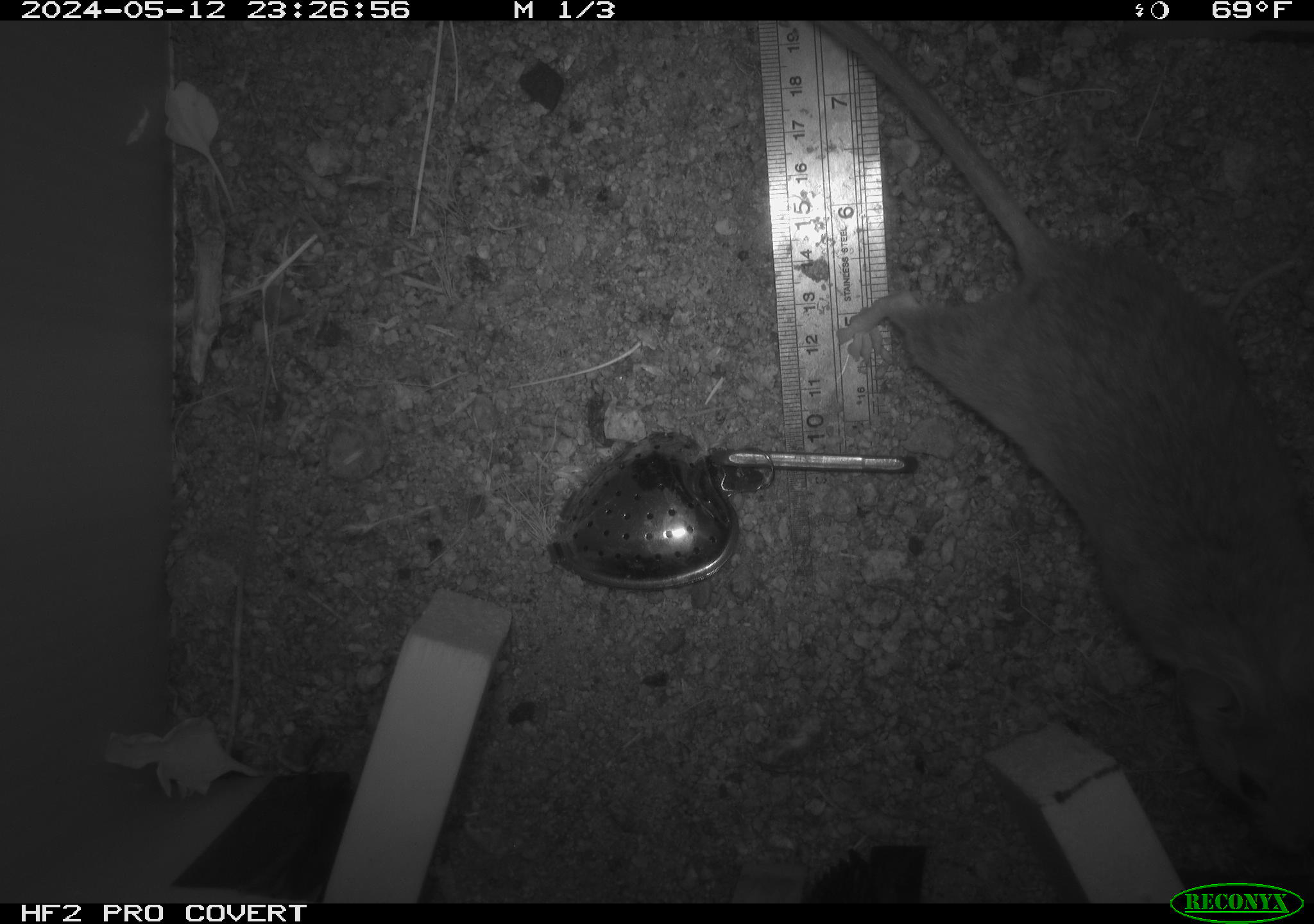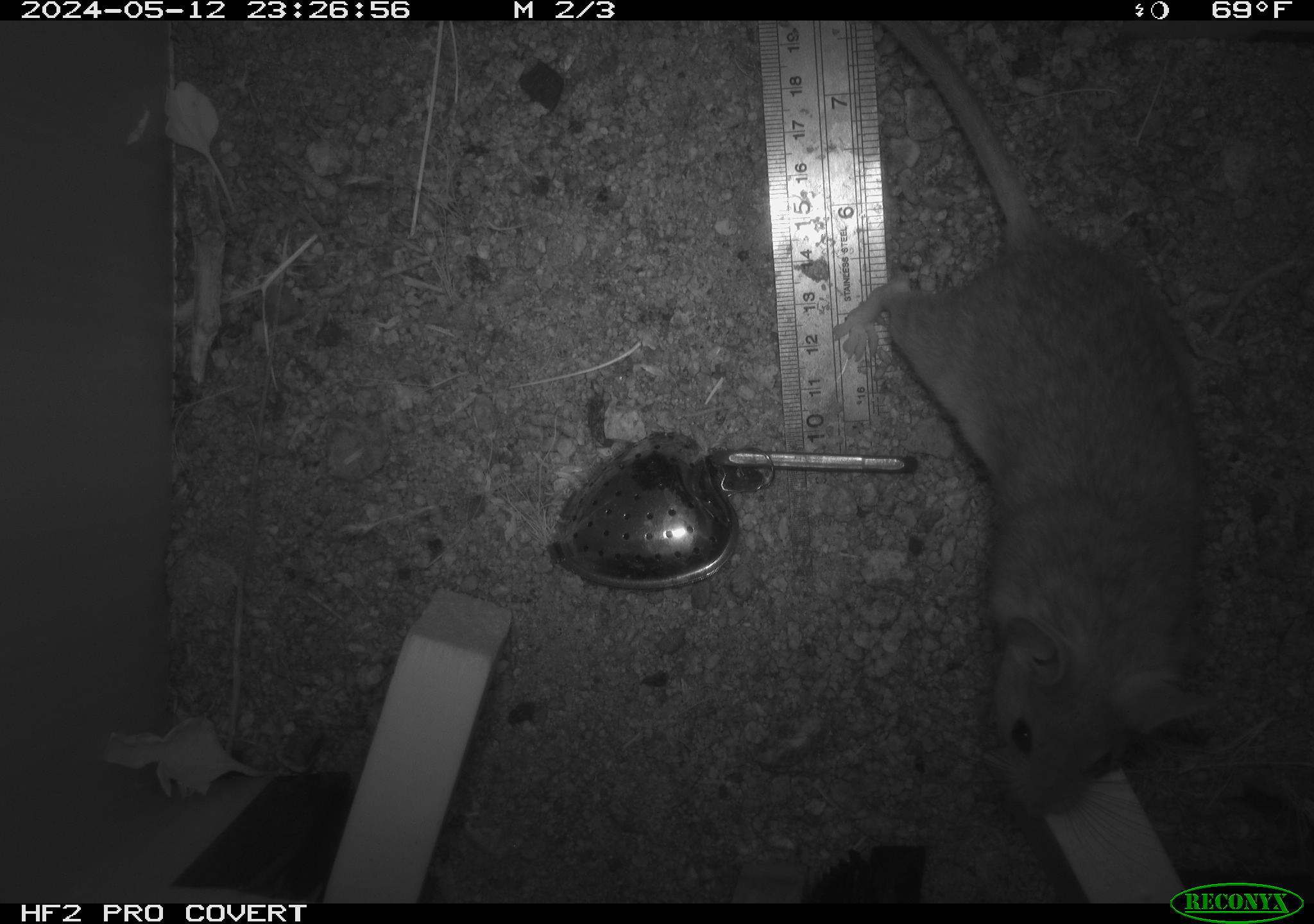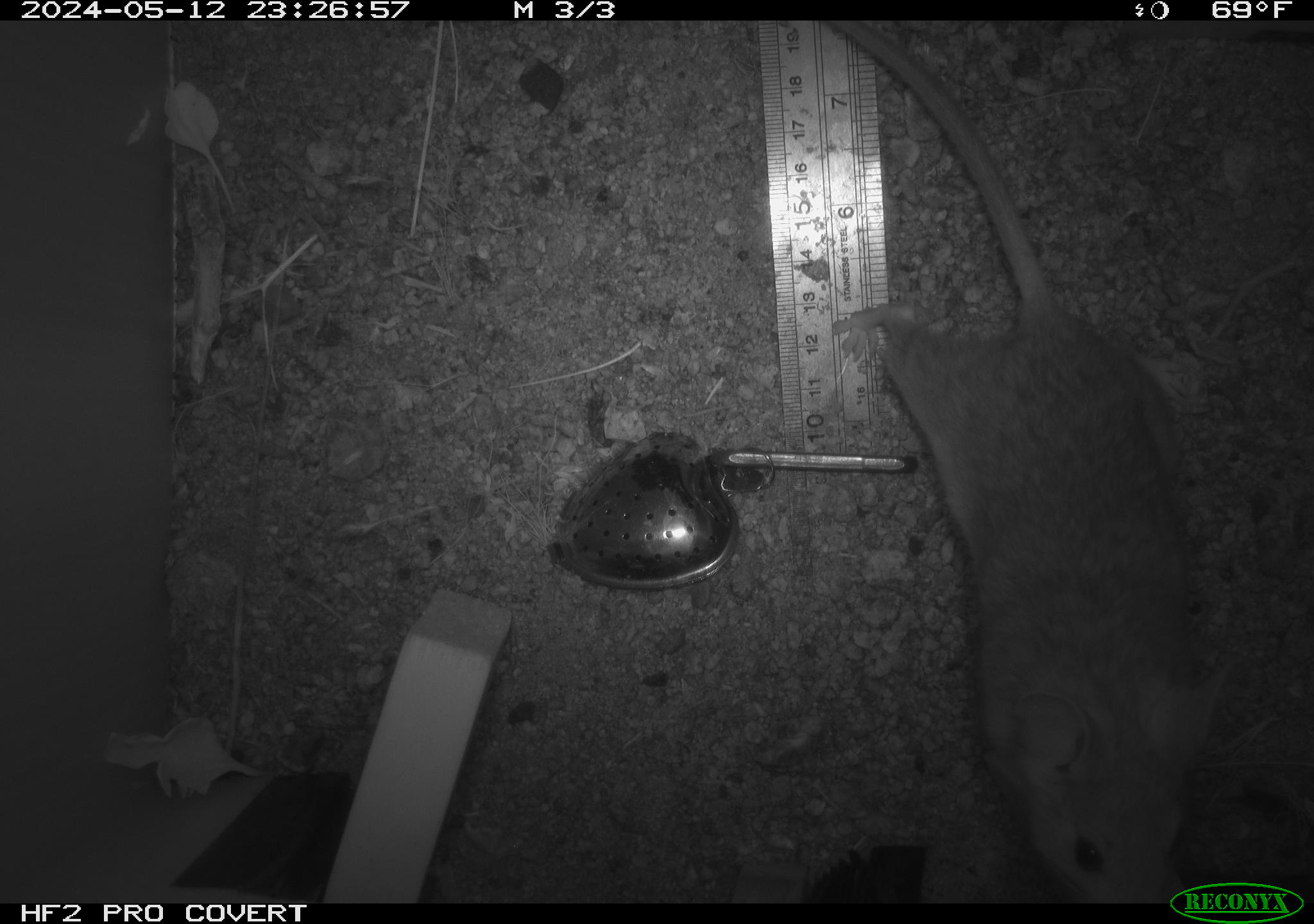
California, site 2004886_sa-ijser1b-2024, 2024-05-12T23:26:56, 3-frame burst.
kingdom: Animalia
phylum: Chordata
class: Mammalia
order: Rodentia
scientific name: Rodentia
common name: woodrat or rat or mouse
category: woodrat or rat or mouse species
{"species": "woodrat or rat or mouse species (woodrat or rat or mouse) (Rodentia)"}